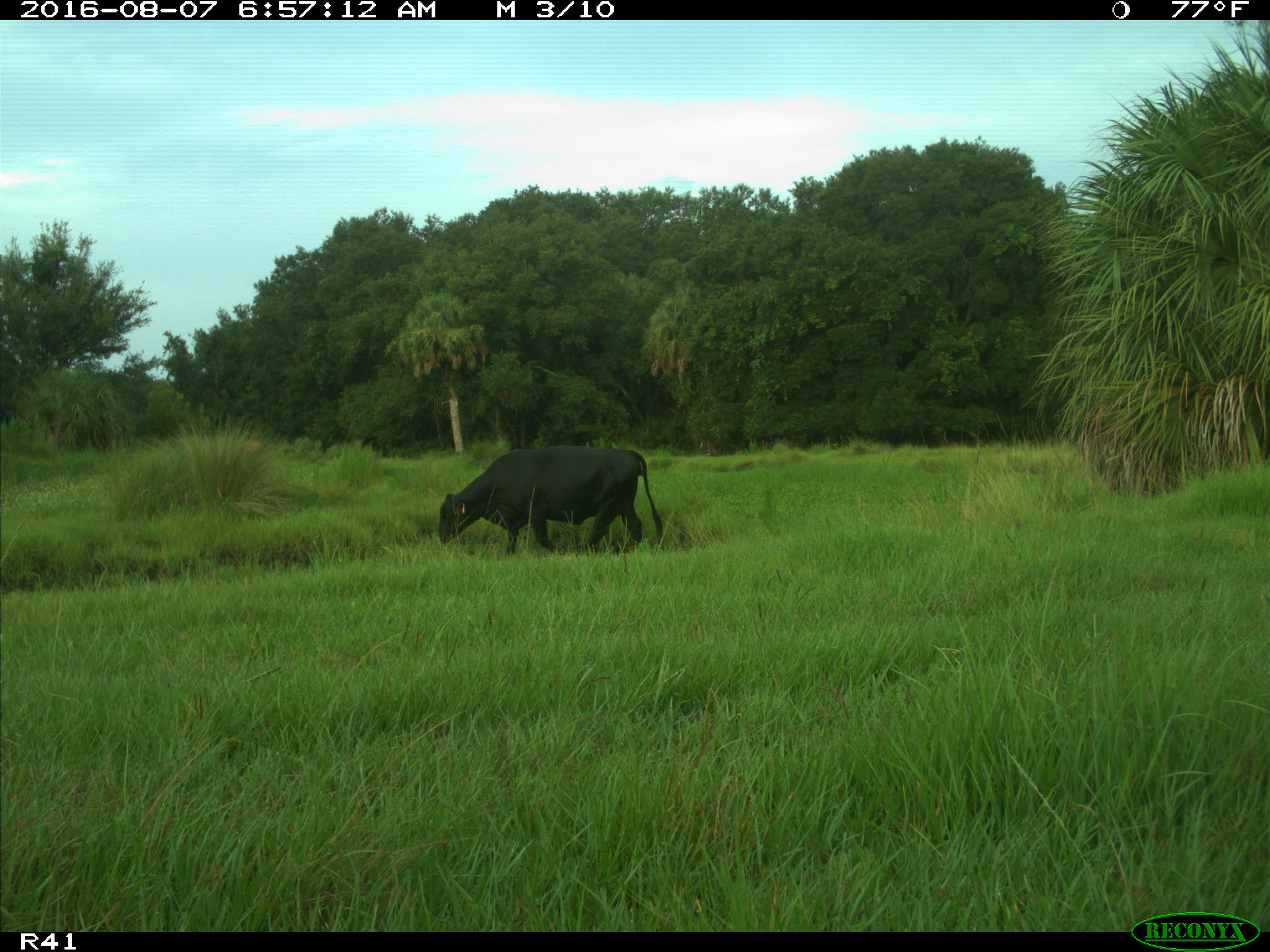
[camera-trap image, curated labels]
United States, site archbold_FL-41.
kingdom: Animalia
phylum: Chordata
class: Mammalia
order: Artiodactyla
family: Bovidae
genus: Bos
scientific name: Bos taurus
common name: domestic cow